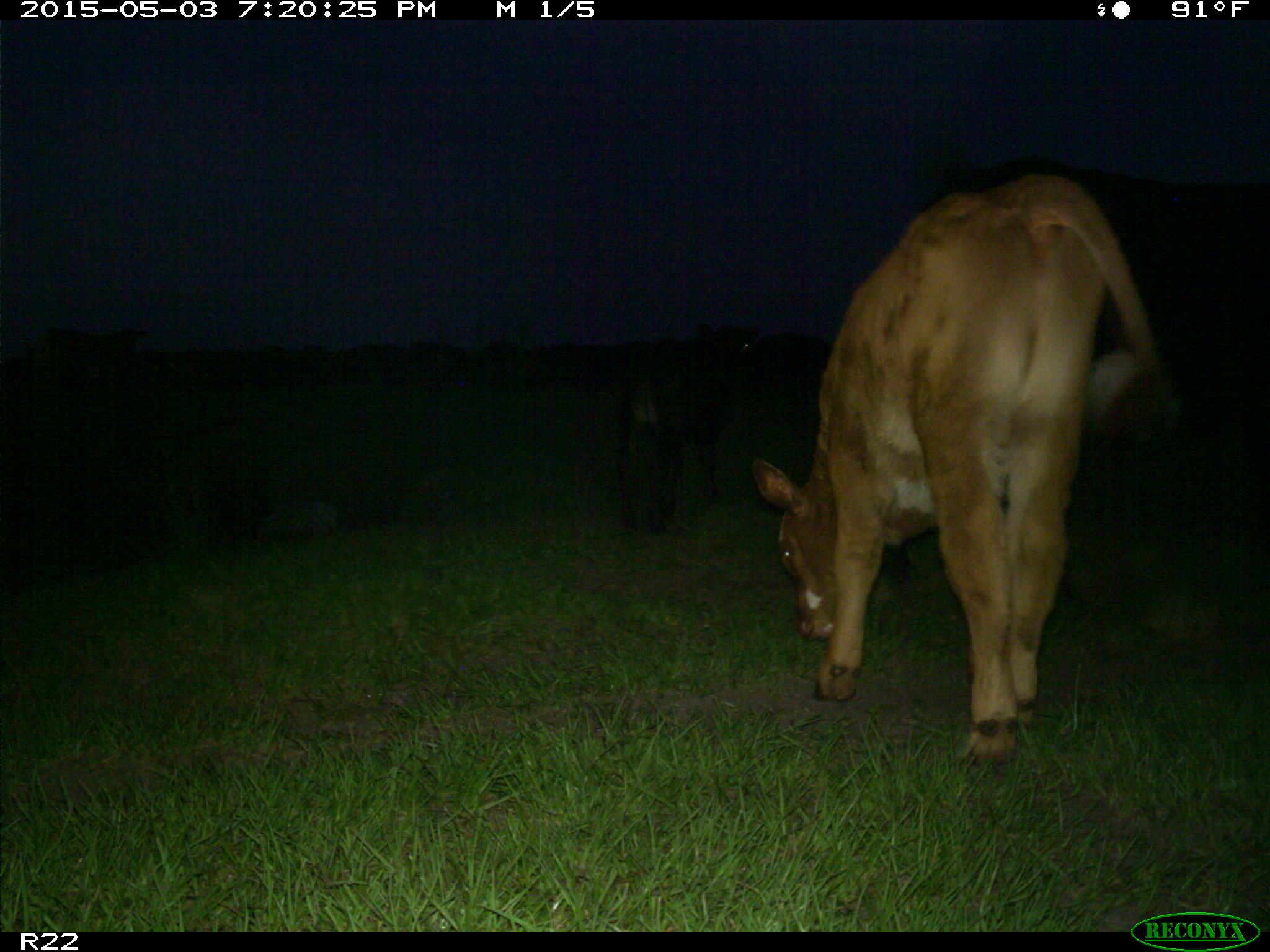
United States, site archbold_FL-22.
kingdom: Animalia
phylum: Chordata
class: Mammalia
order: Artiodactyla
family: Bovidae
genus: Bos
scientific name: Bos taurus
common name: domestic cow